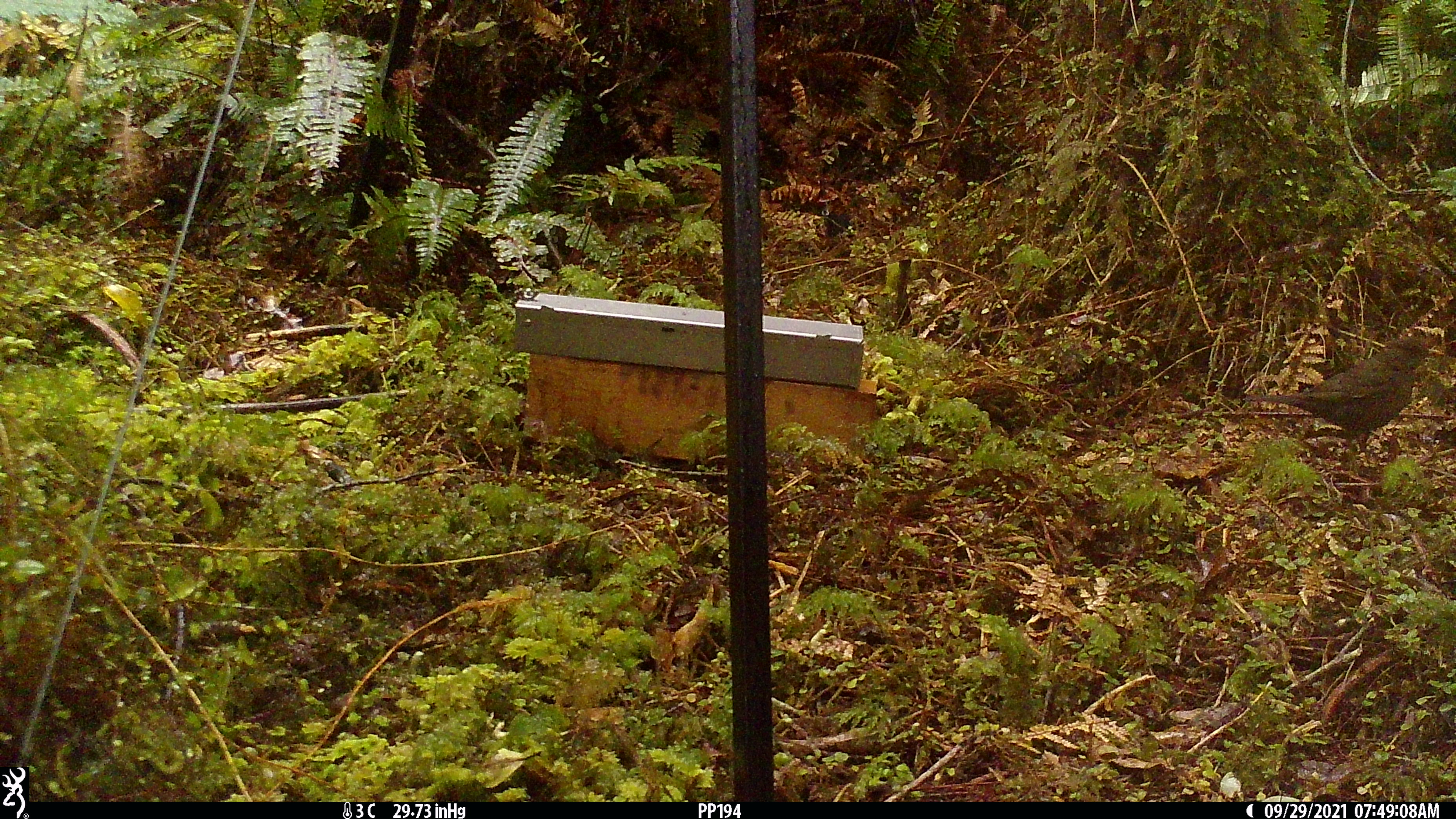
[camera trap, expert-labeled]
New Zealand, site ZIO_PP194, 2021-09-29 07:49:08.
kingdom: Animalia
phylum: Chordata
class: Aves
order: Passeriformes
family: Petroicidae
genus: Petroica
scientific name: Petroica australis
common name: new zealand robin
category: robin